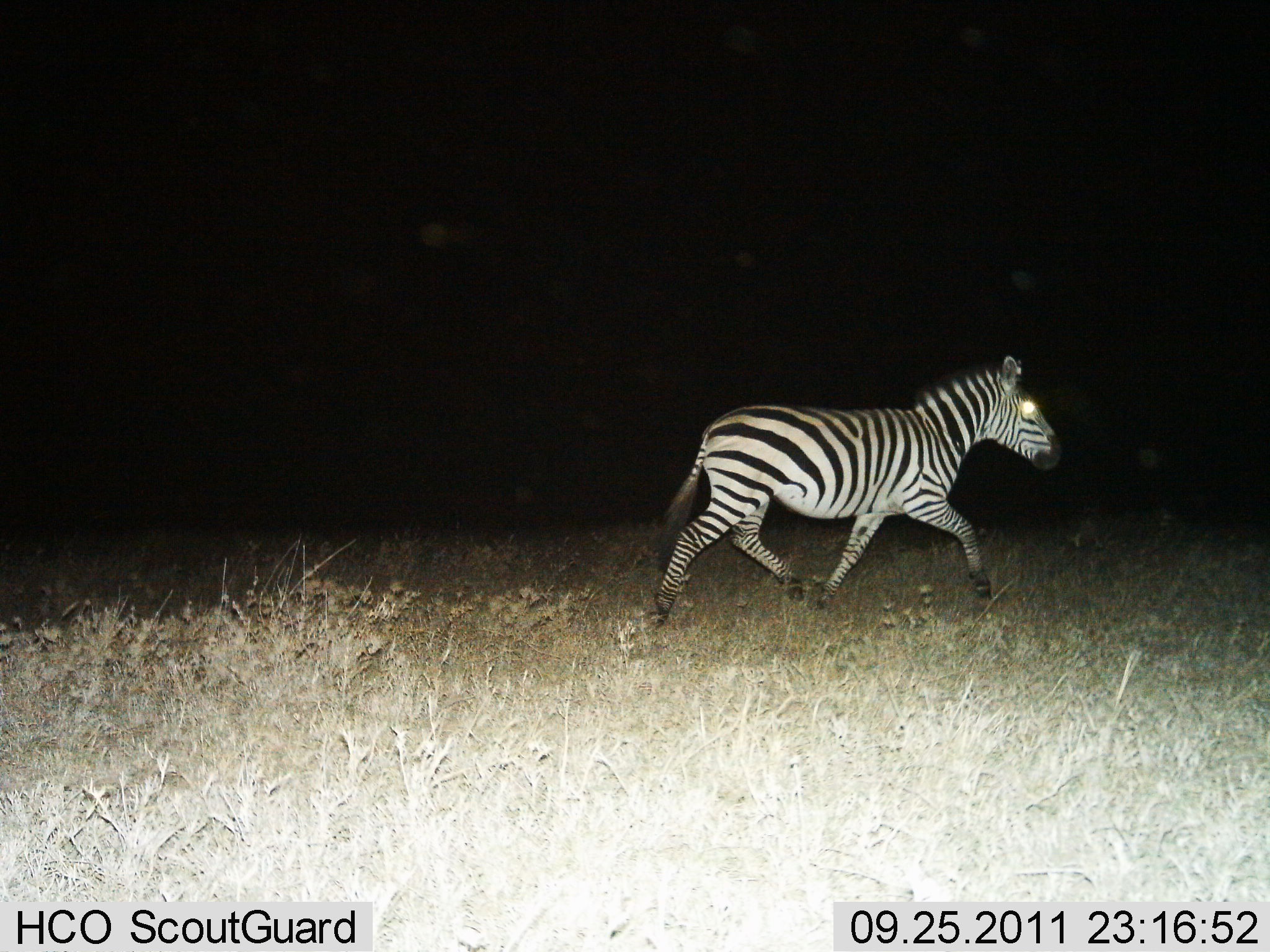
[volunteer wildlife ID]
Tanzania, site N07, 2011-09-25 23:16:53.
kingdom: Animalia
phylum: Chordata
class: Mammalia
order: Perissodactyla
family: Equidae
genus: Equus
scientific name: Equus quagga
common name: plains zebra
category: zebra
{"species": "zebra (plains zebra) (Equus quagga)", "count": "1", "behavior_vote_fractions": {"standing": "0%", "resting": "0%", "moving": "100%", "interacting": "0%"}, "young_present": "0%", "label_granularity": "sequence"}